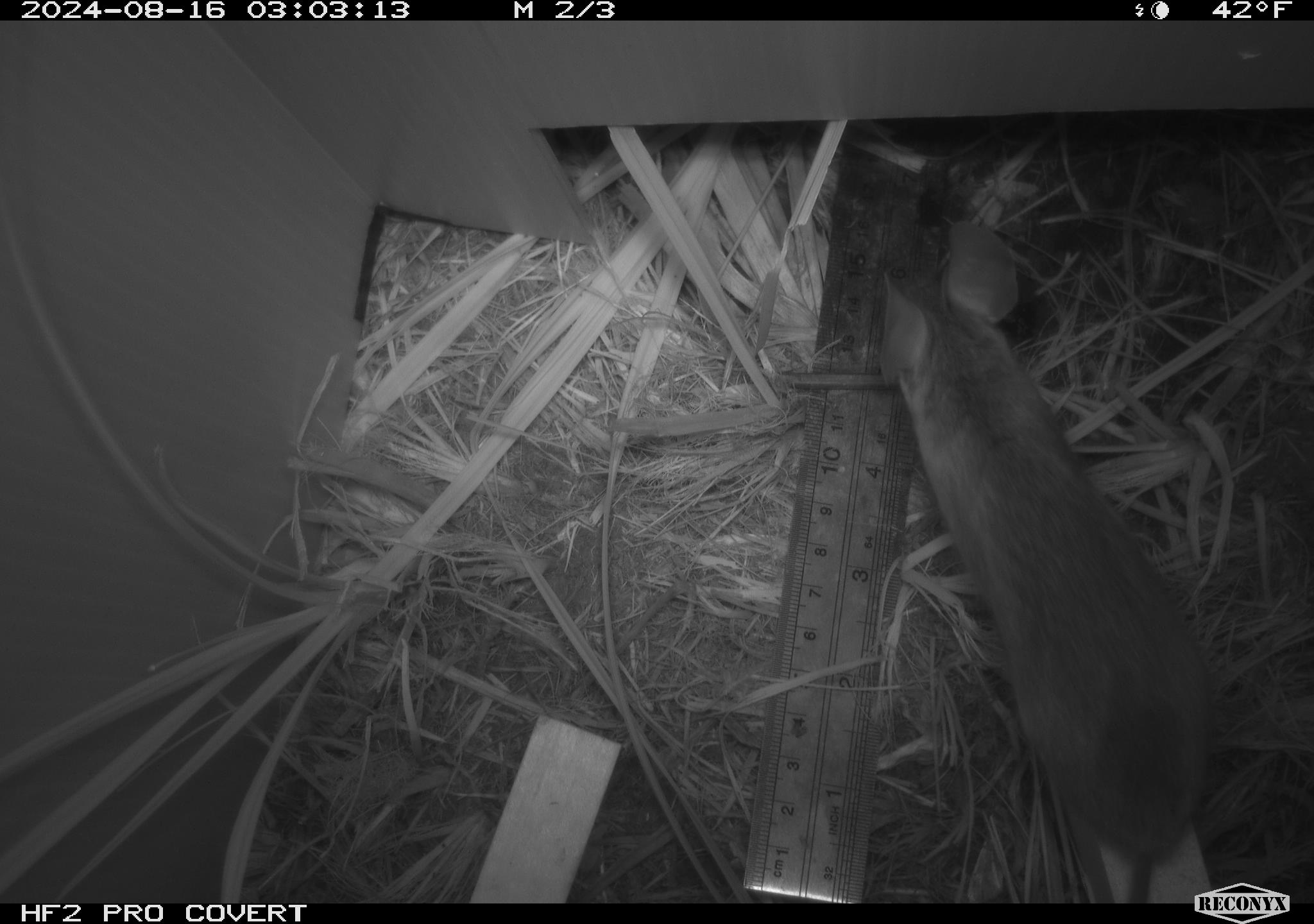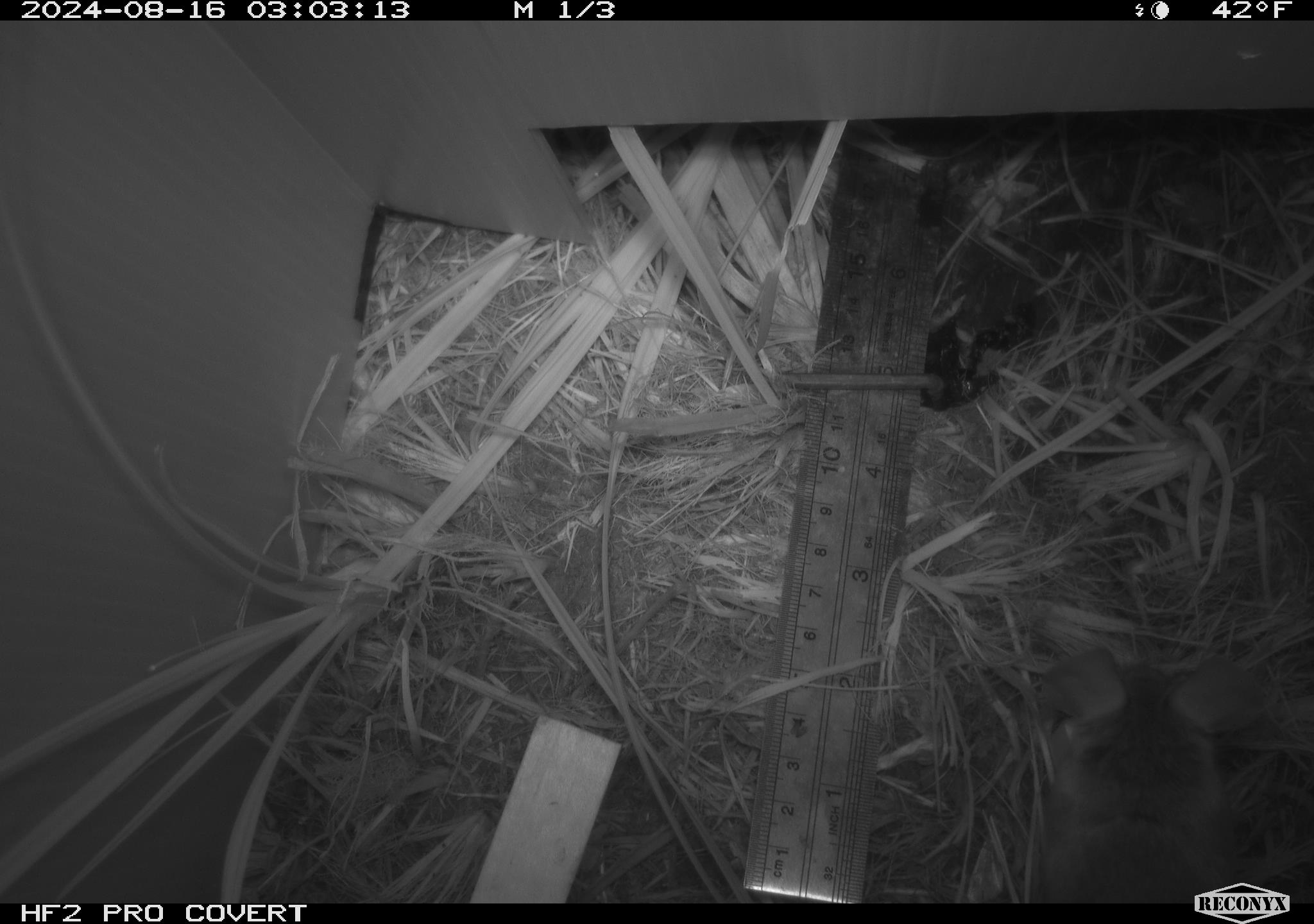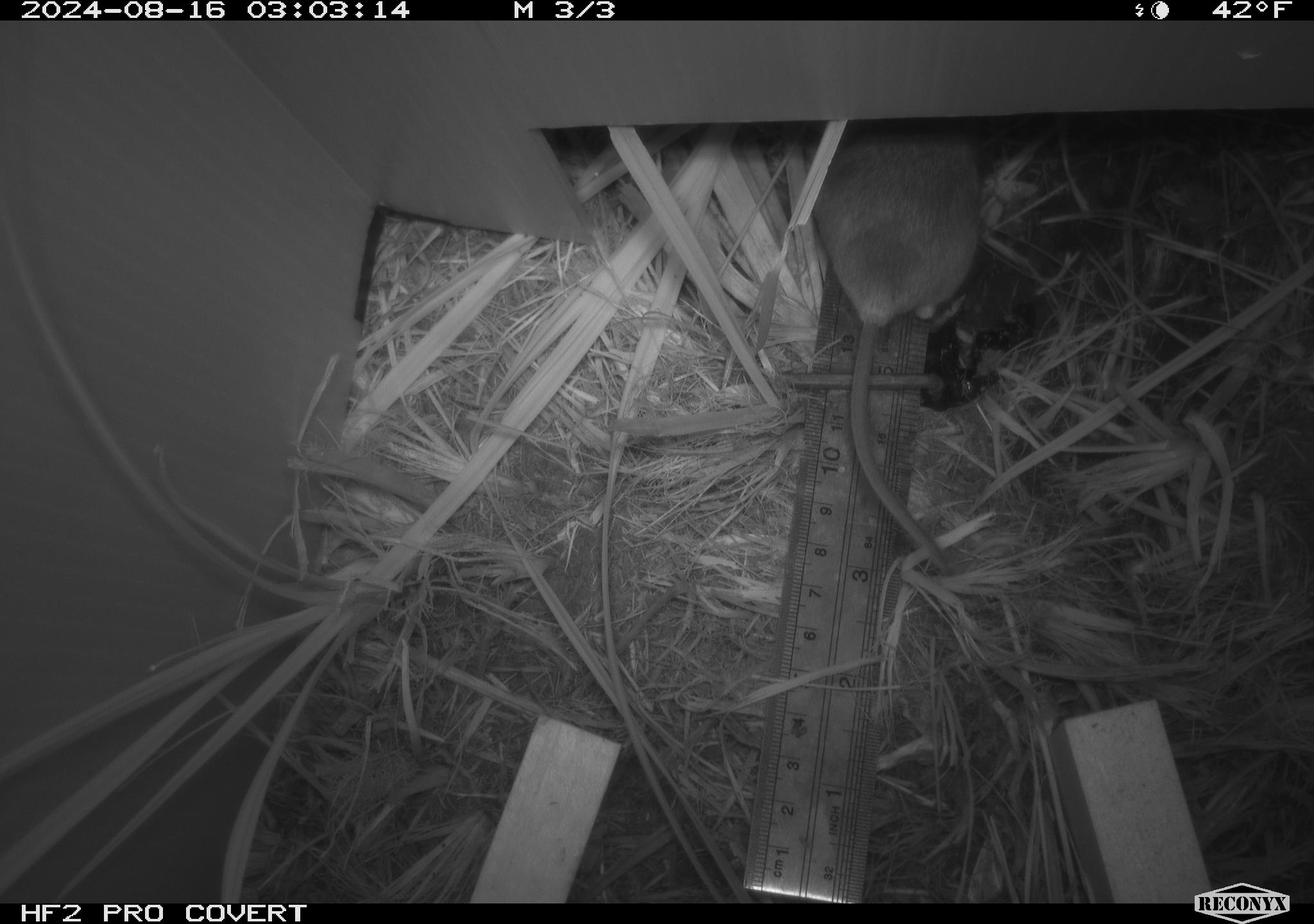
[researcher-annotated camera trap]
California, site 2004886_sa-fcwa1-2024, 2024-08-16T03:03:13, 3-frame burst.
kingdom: Animalia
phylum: Chordata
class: Mammalia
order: Rodentia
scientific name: Rodentia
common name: mouse species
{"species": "mouse species (Rodentia)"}